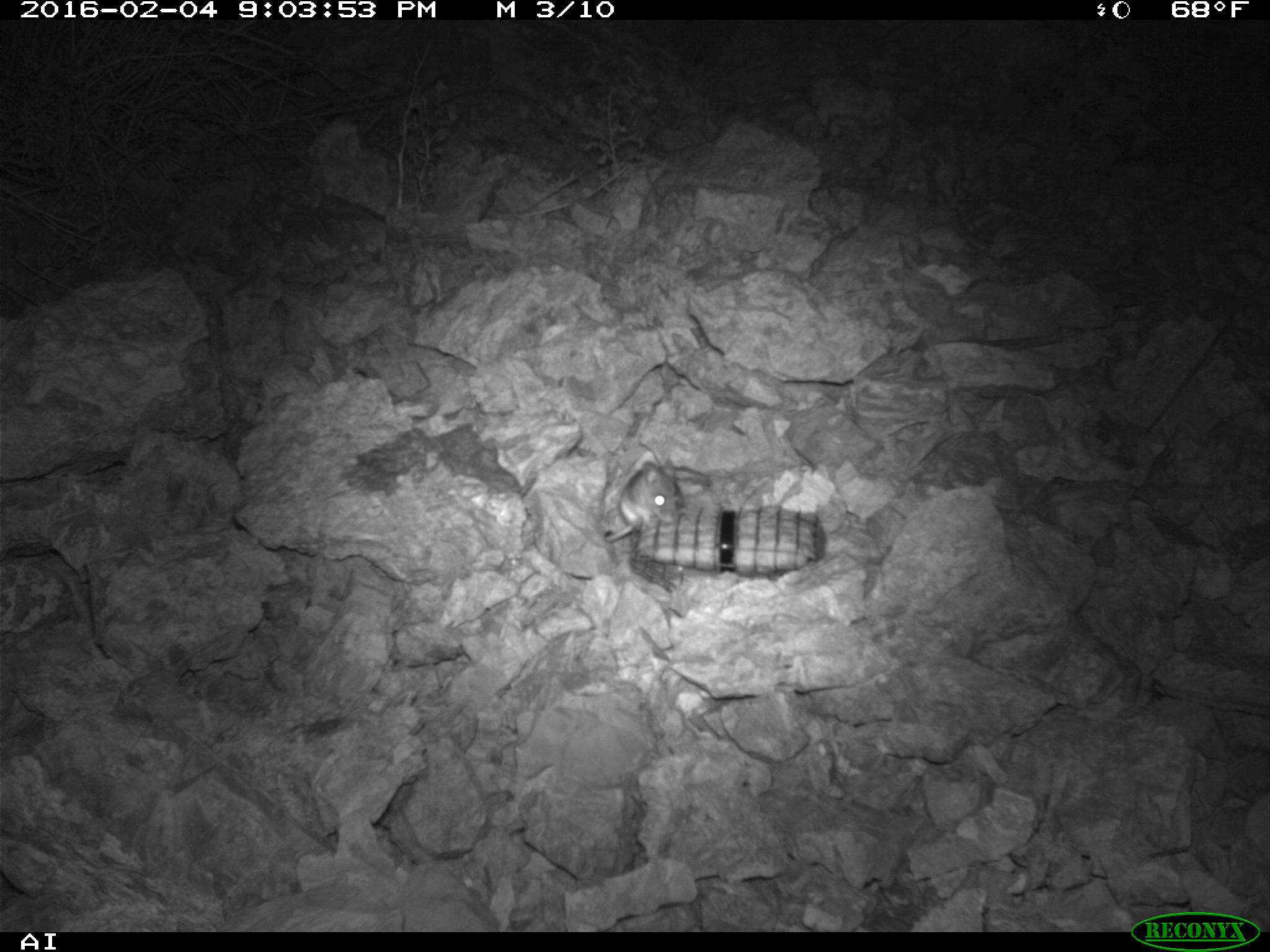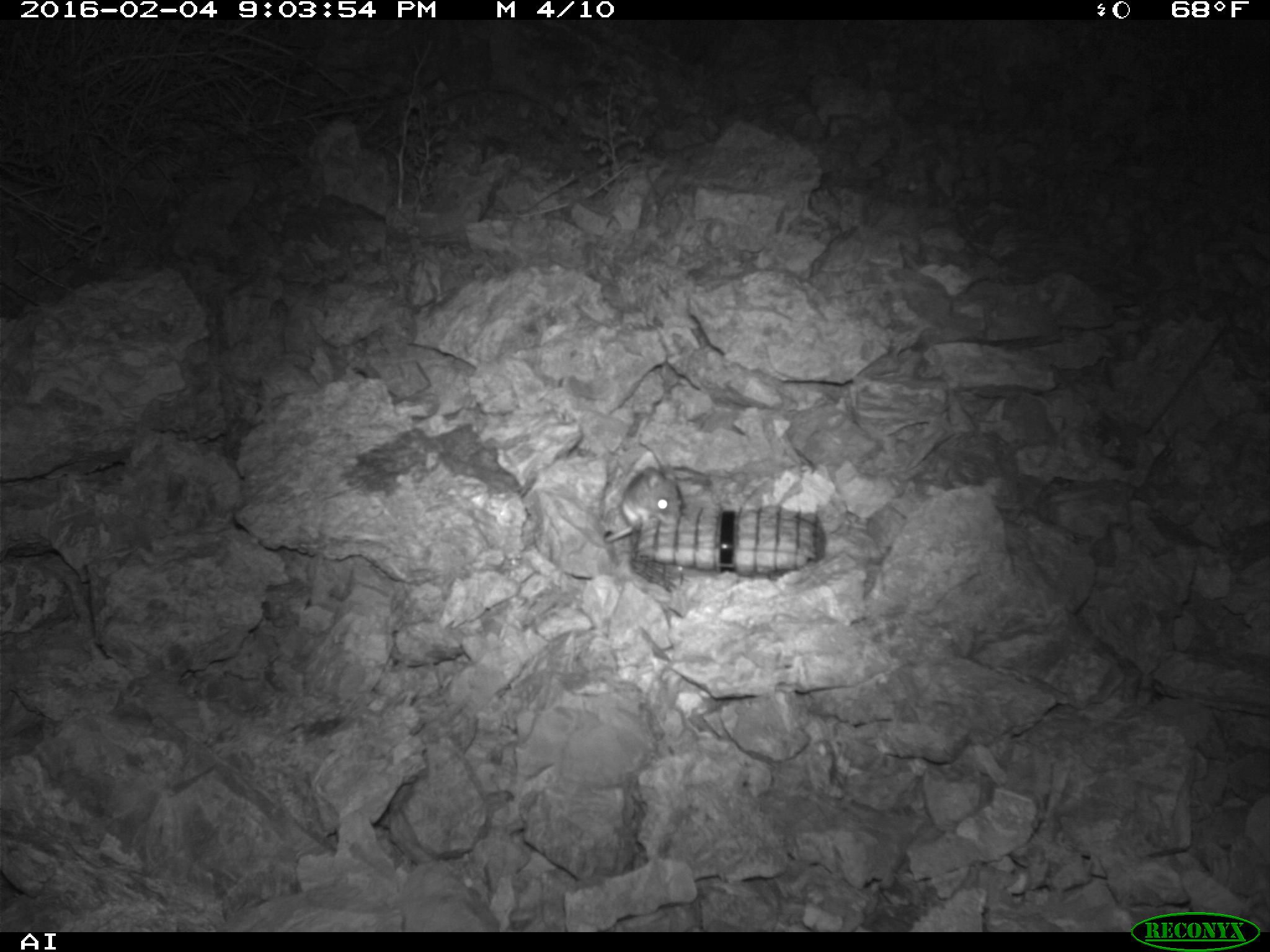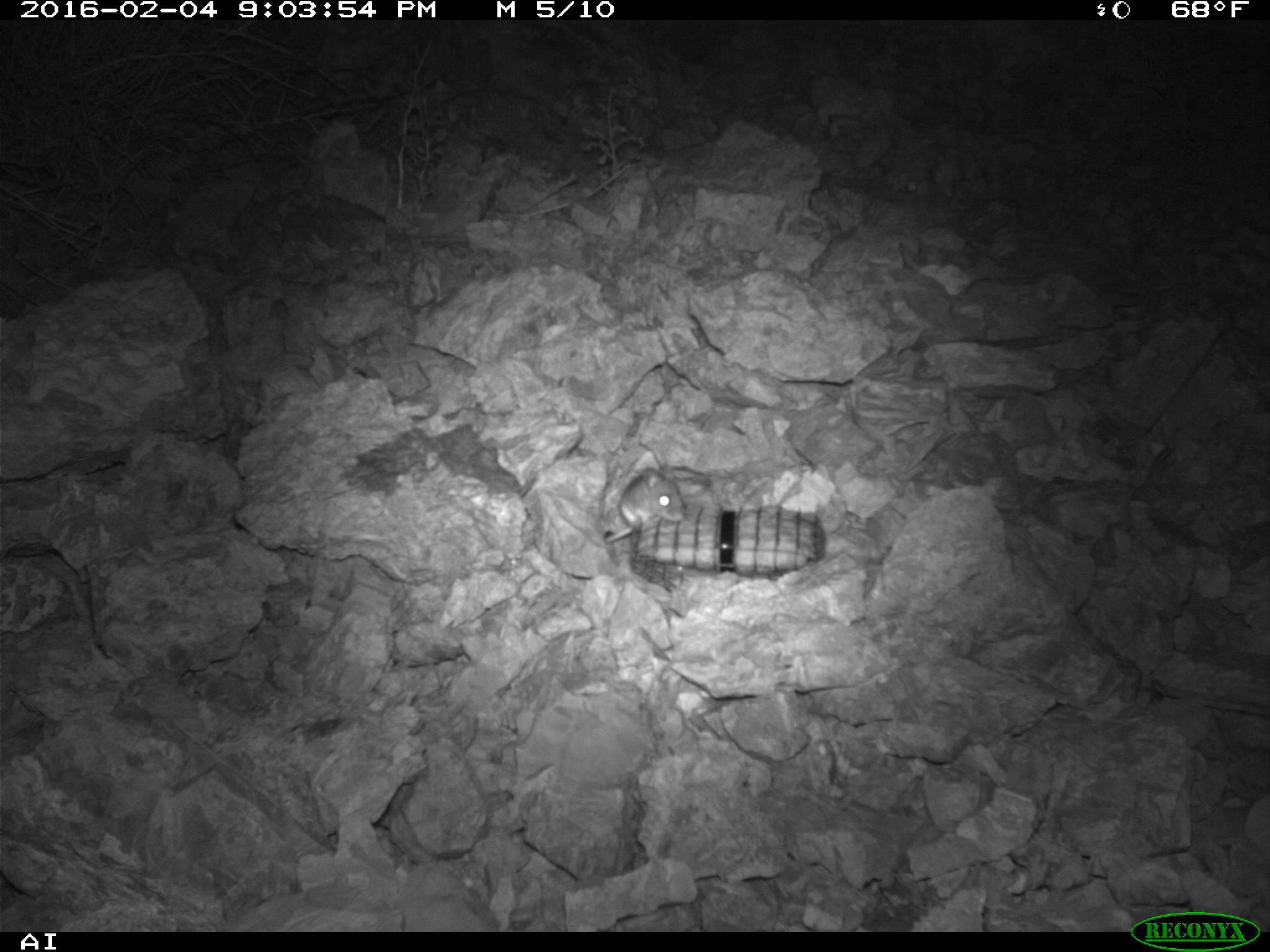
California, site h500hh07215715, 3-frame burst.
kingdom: Animalia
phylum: Chordata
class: Mammalia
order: Rodentia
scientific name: Rodentia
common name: rodent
Rodent (Rodentia).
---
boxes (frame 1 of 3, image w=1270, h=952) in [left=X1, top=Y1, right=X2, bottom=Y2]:
rodent: [left=604, top=457, right=679, bottom=542]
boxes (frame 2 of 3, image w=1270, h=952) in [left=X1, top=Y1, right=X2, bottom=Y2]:
rodent: [left=603, top=463, right=681, bottom=543]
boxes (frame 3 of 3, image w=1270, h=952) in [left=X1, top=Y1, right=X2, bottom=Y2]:
rodent: [left=605, top=459, right=685, bottom=544]